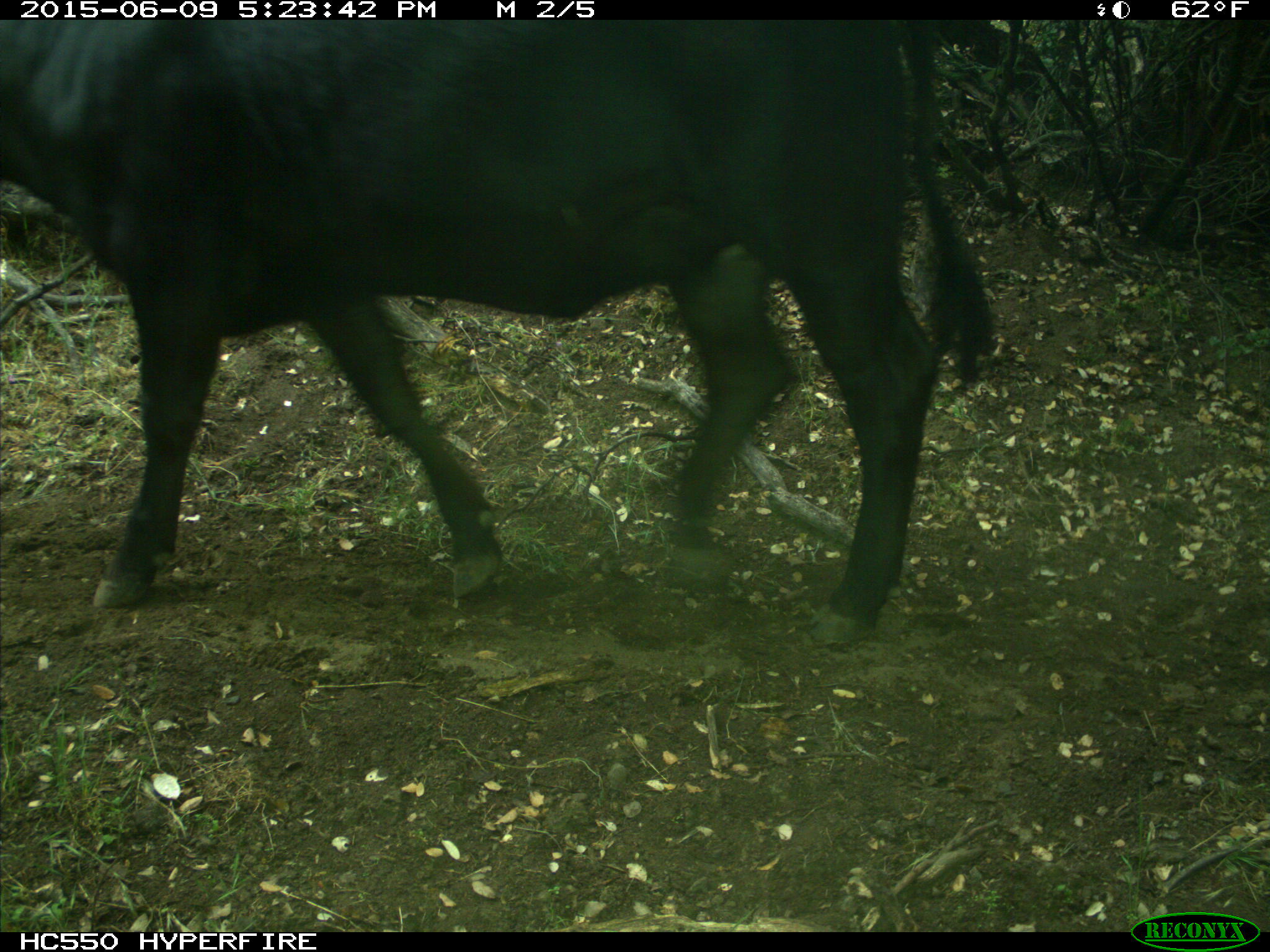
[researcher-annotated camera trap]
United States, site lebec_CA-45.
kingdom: Animalia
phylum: Chordata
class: Mammalia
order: Artiodactyla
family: Bovidae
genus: Bos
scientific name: Bos taurus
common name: domestic cow